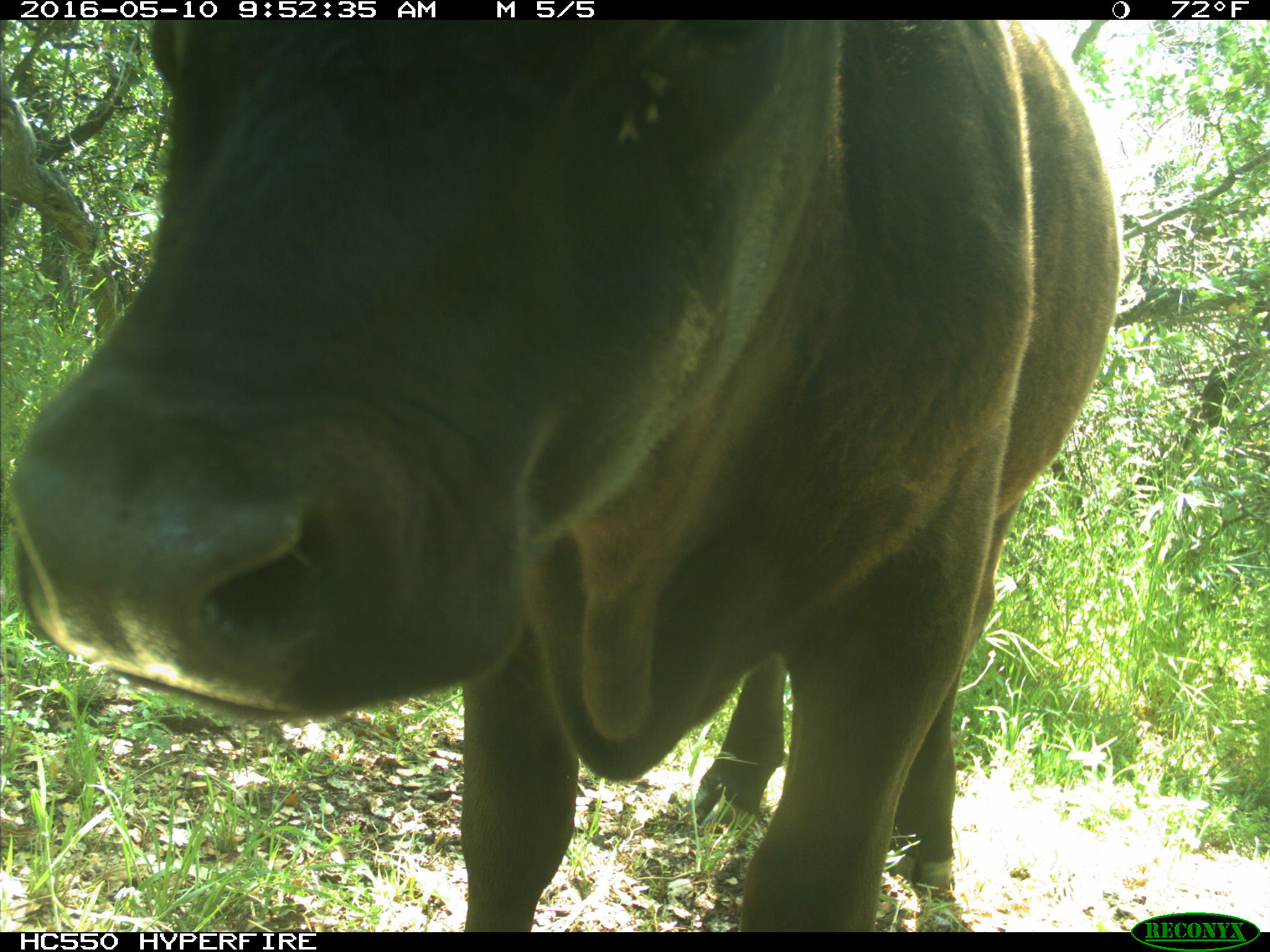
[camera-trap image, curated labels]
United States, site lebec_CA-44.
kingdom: Animalia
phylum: Chordata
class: Mammalia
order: Artiodactyla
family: Bovidae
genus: Bos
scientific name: Bos taurus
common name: domestic cow